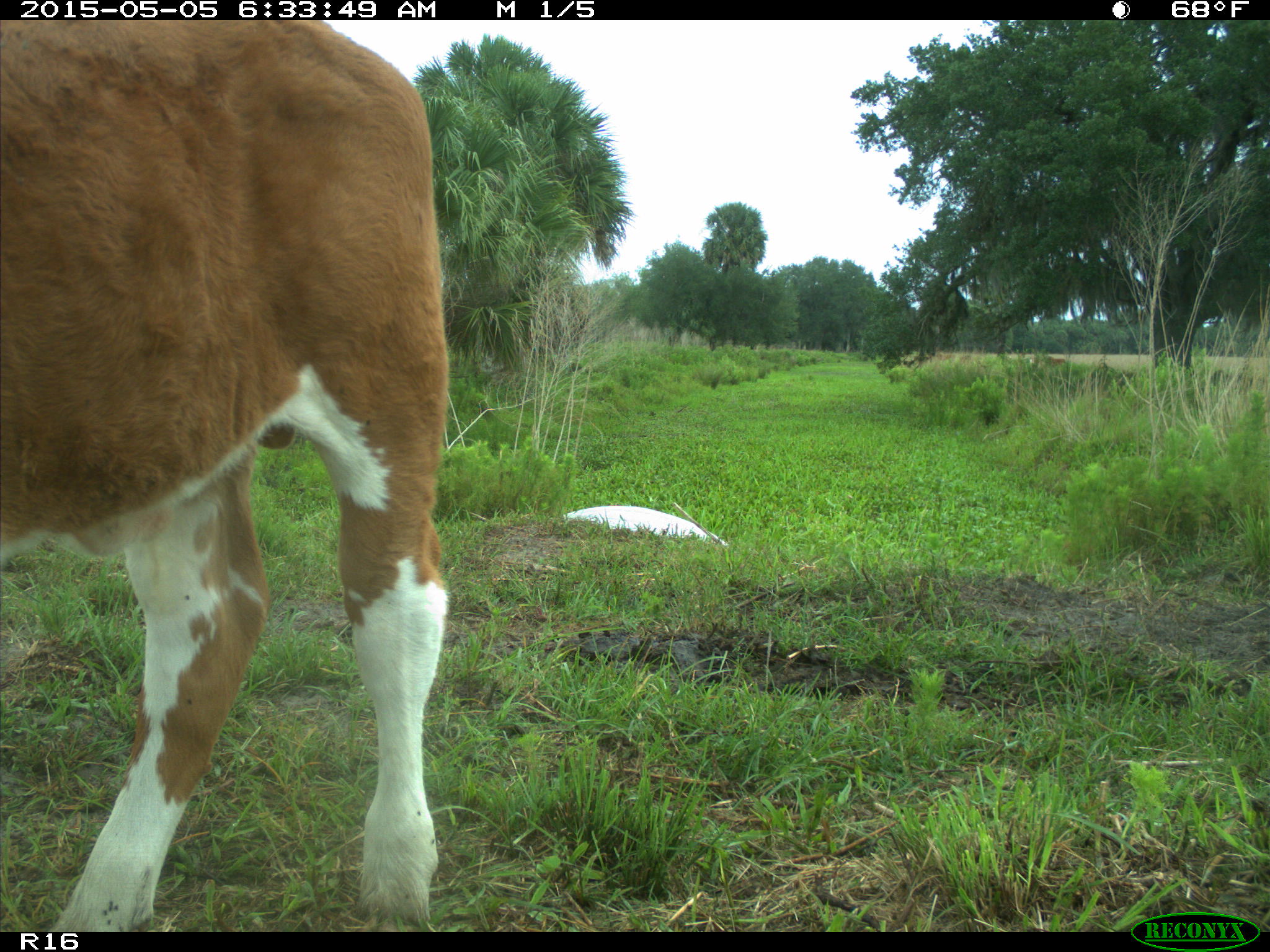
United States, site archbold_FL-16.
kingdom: Animalia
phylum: Chordata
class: Mammalia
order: Artiodactyla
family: Bovidae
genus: Bos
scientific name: Bos taurus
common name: domestic cow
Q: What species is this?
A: Bos taurus (domestic cow).